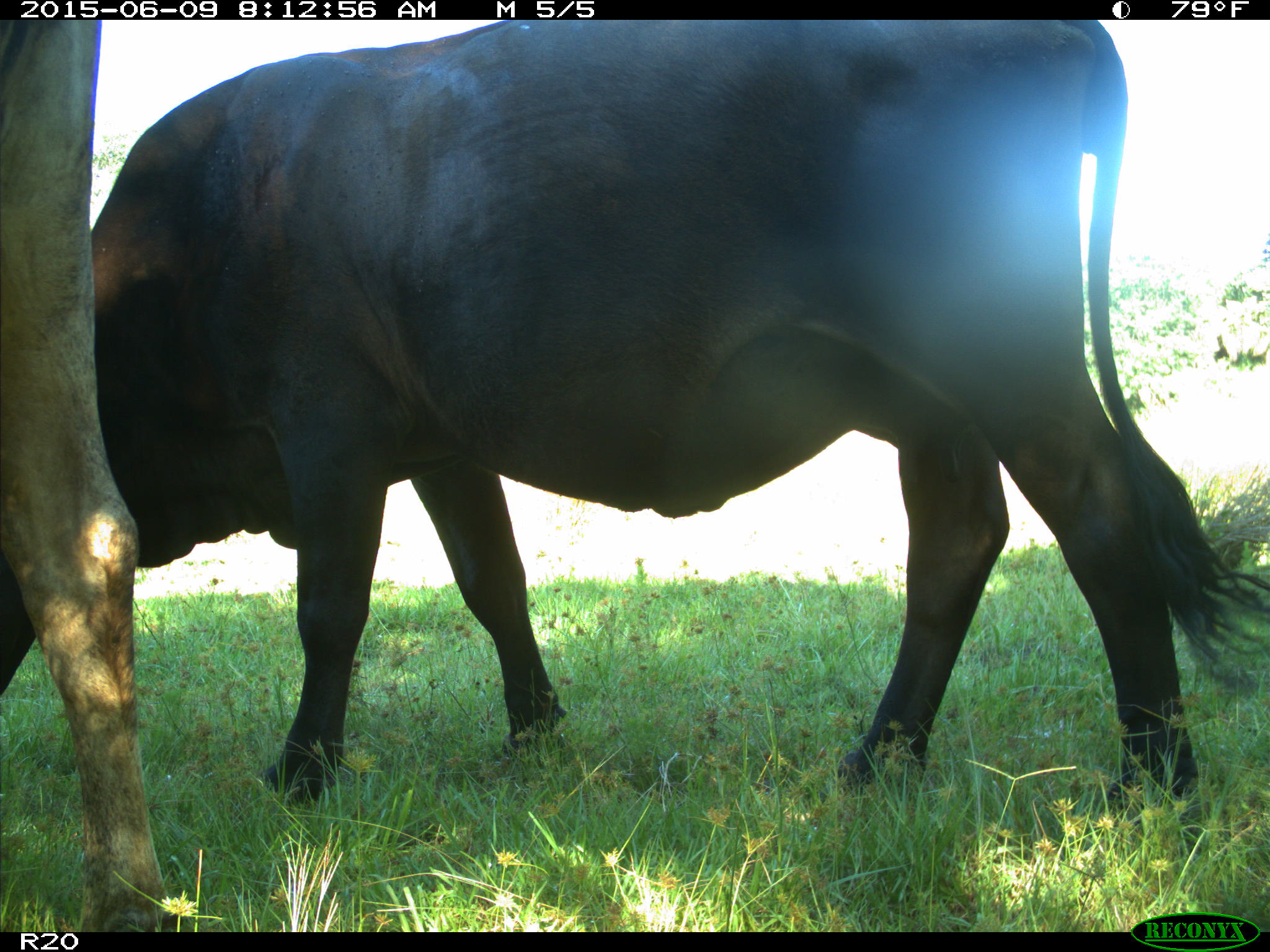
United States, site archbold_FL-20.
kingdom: Animalia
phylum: Chordata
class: Mammalia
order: Artiodactyla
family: Bovidae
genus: Bos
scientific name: Bos taurus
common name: domestic cow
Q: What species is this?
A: Bos taurus (domestic cow).